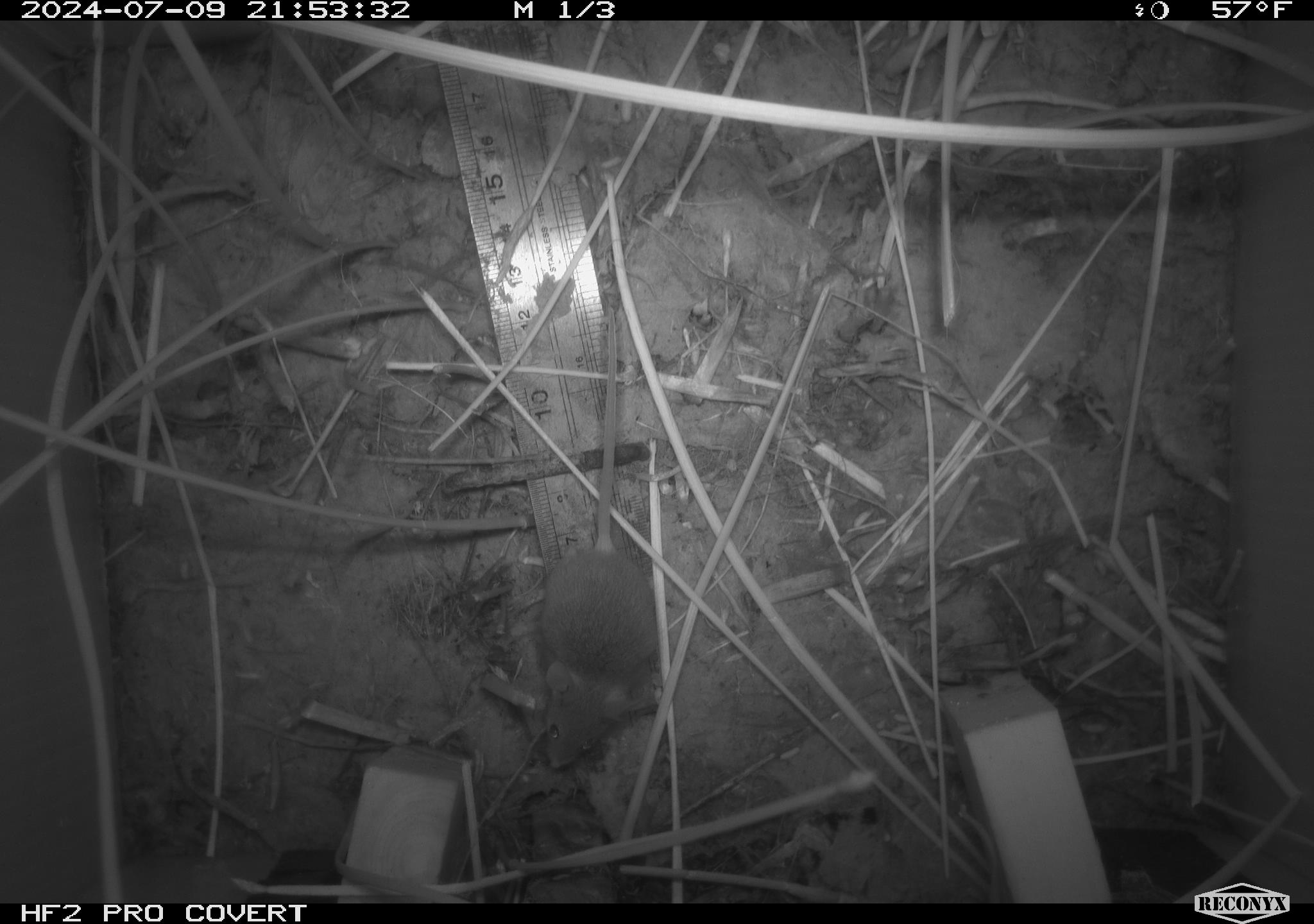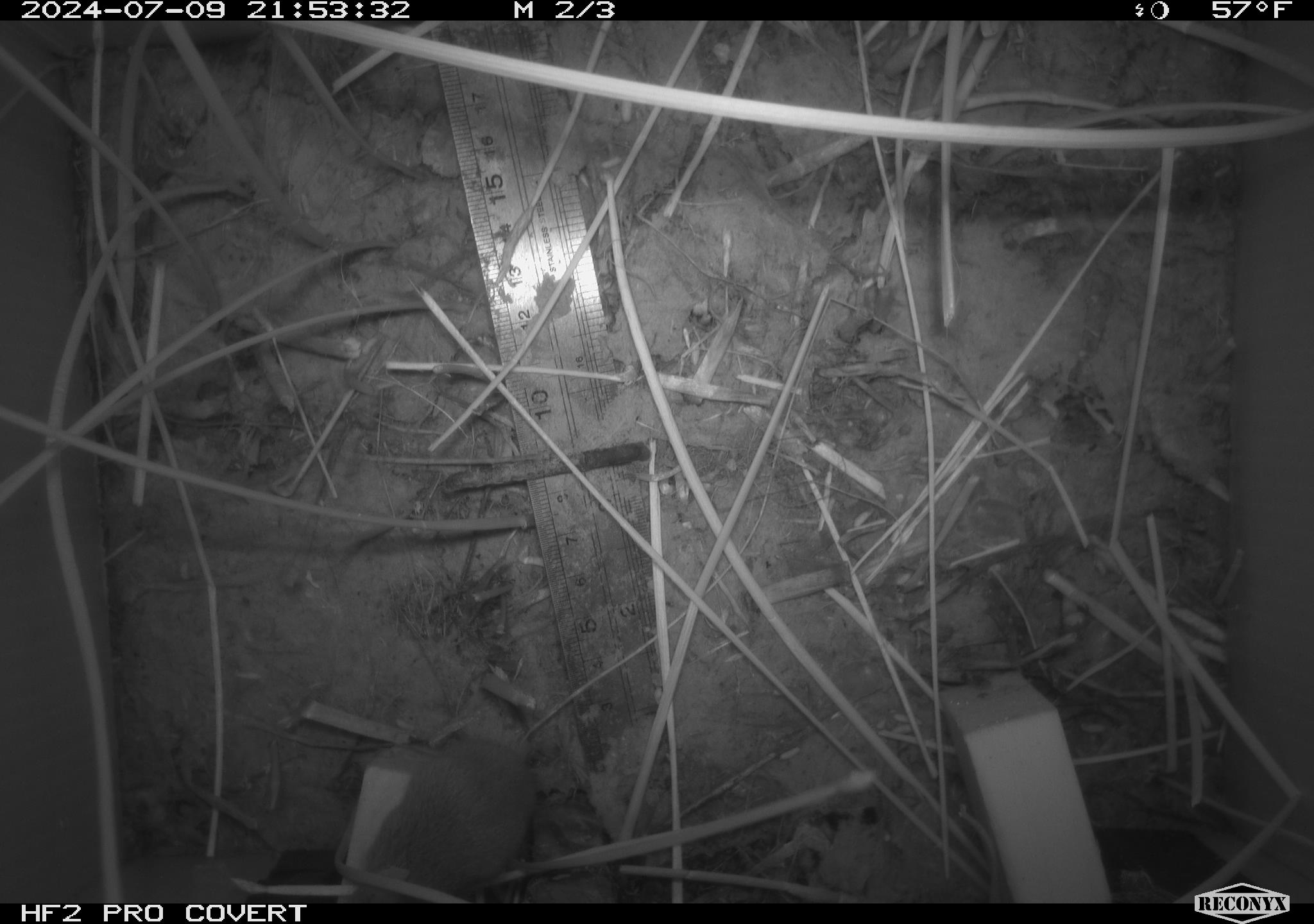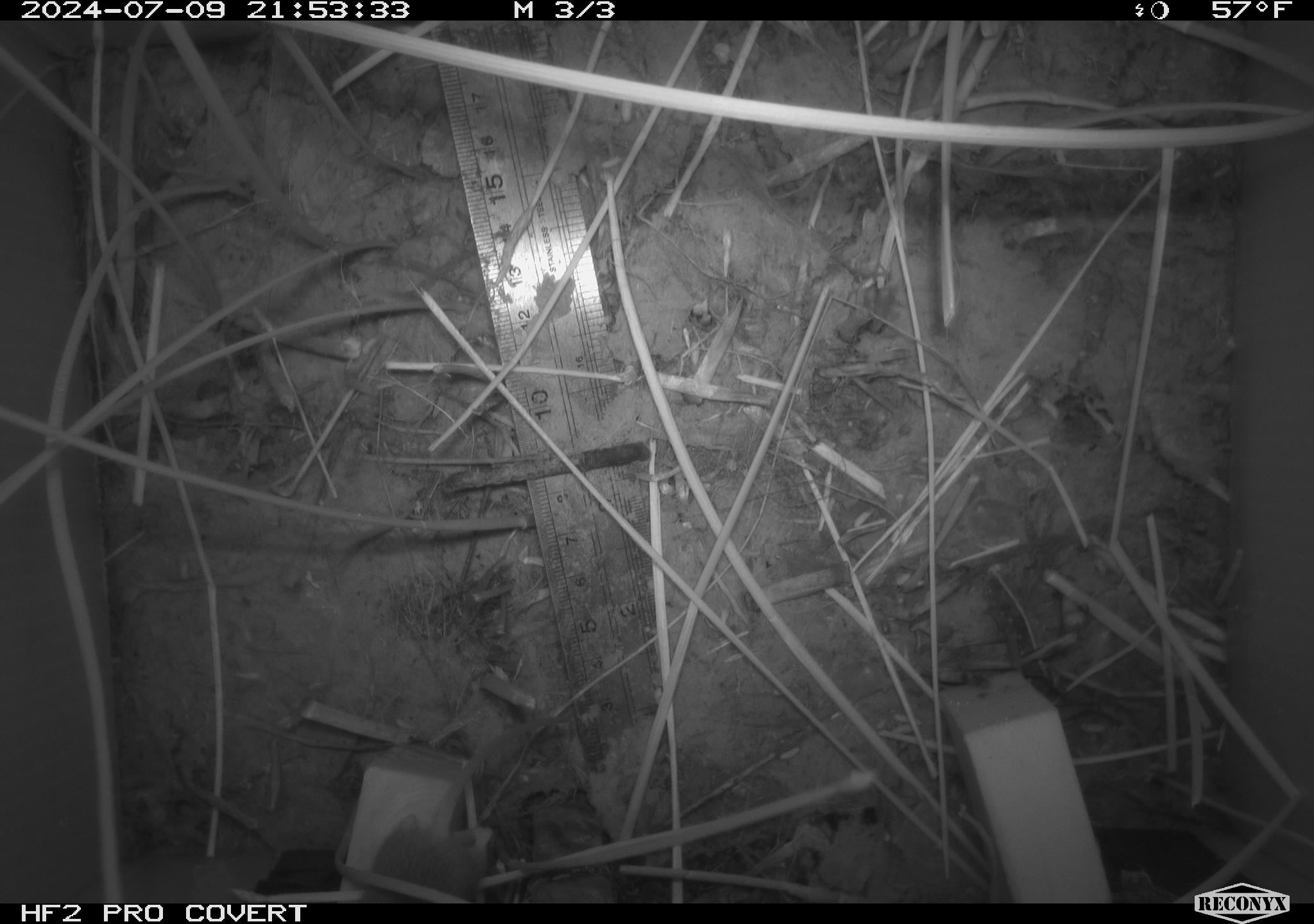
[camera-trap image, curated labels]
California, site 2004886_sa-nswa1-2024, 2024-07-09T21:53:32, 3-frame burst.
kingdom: Animalia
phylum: Chordata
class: Mammalia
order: Rodentia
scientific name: Rodentia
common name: rodent